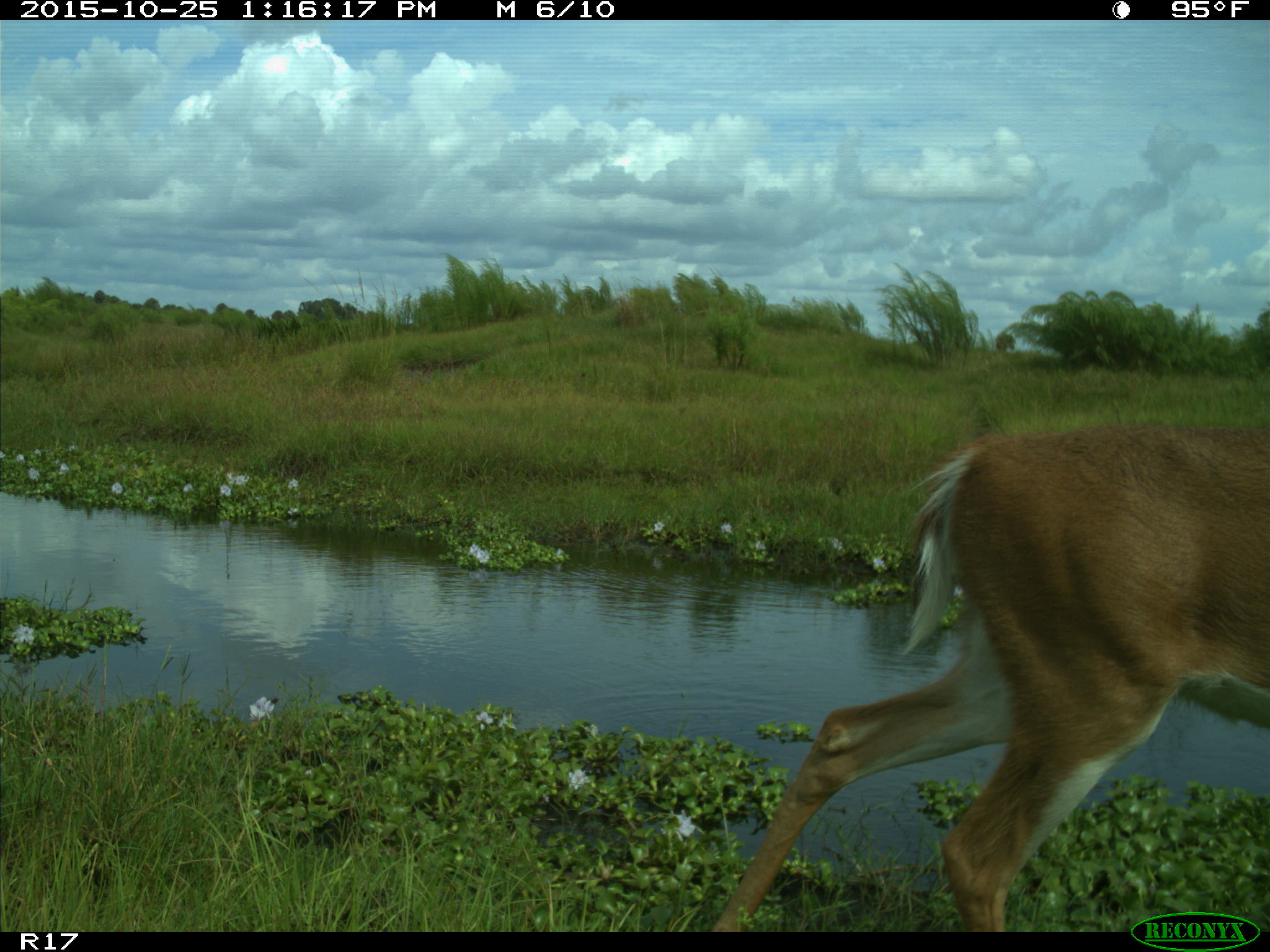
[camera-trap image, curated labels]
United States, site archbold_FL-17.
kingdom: Animalia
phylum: Chordata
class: Mammalia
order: Artiodactyla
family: Cervidae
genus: Odocoileus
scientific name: Odocoileus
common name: deer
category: unidentified deer